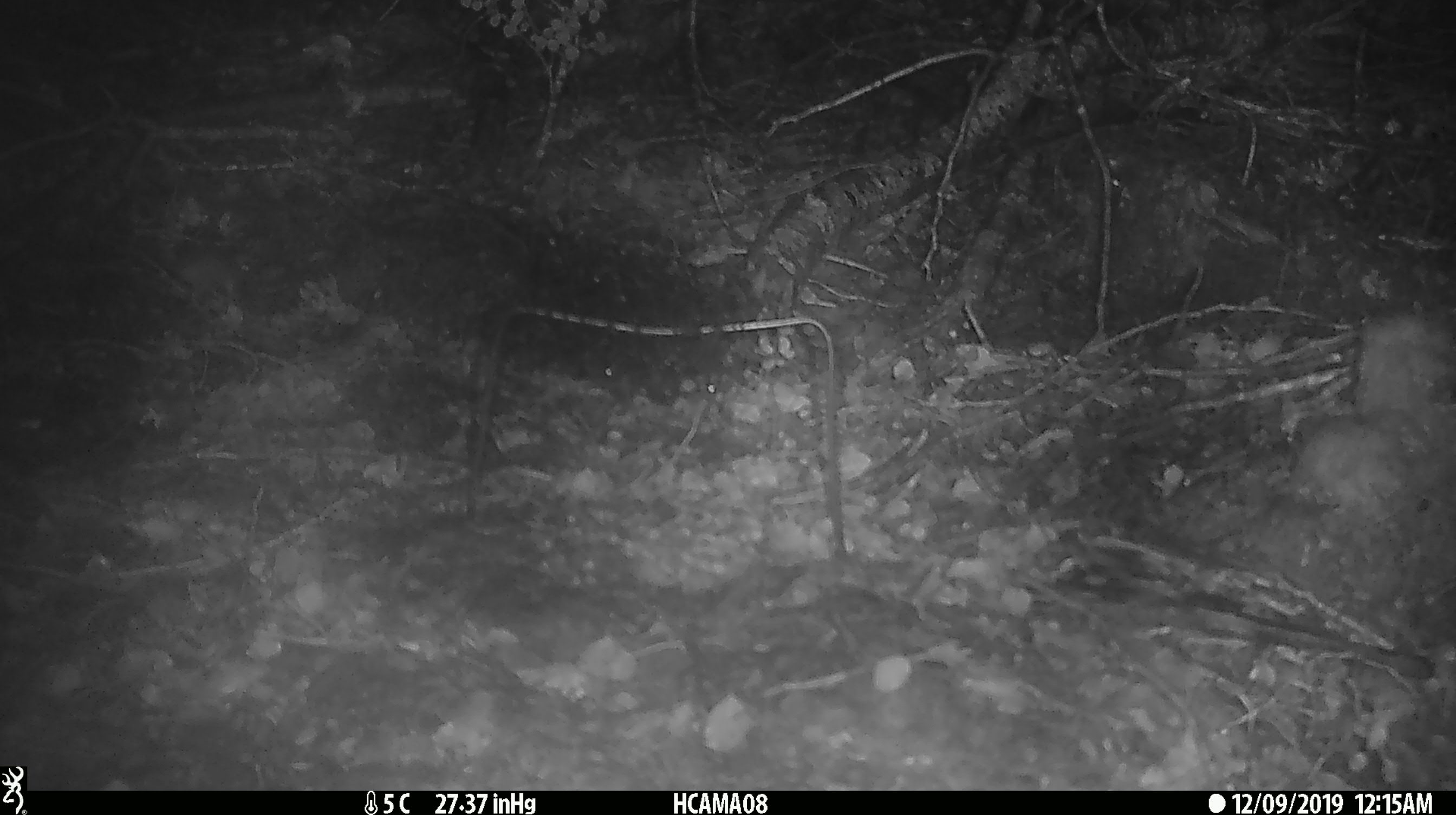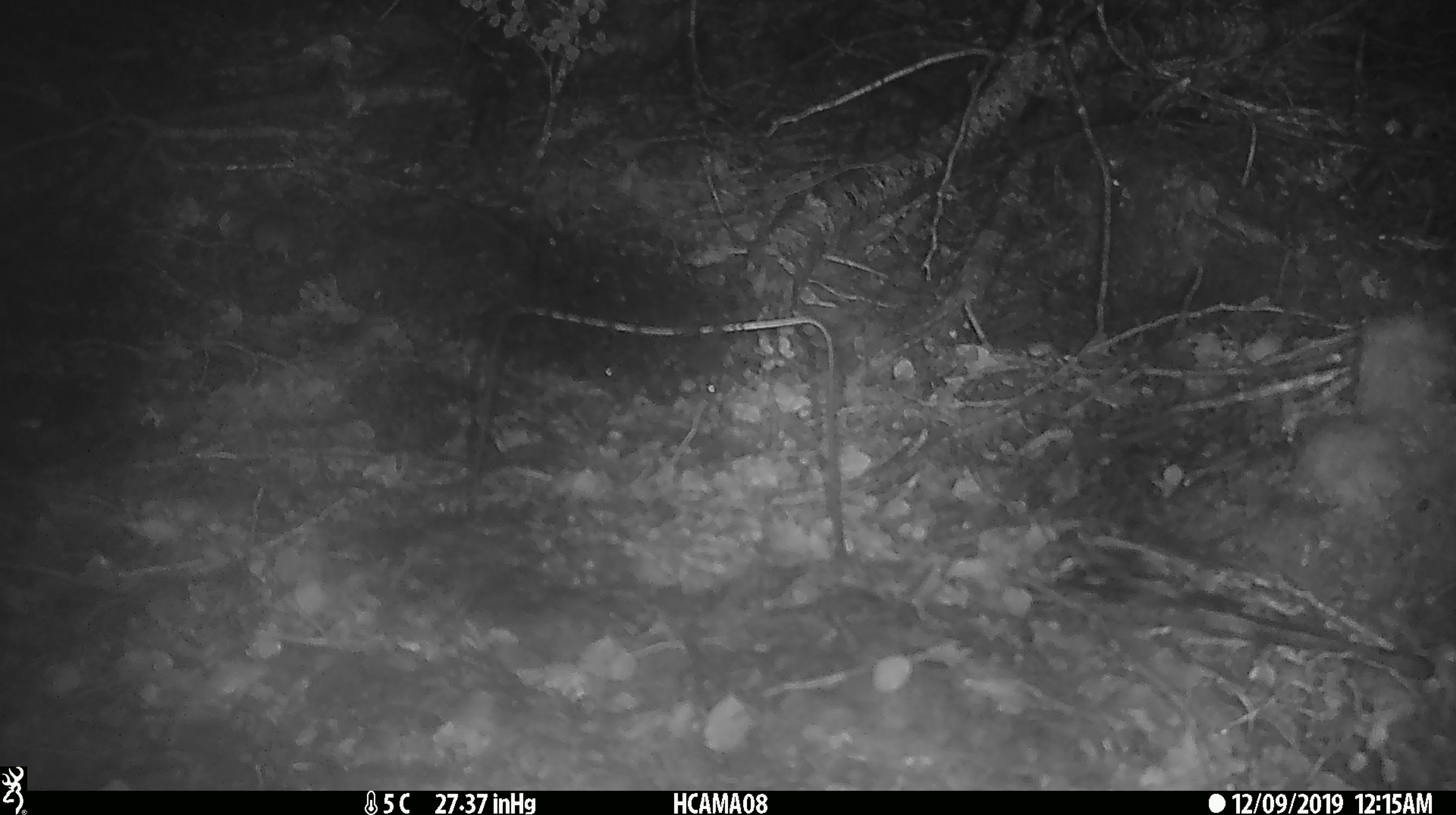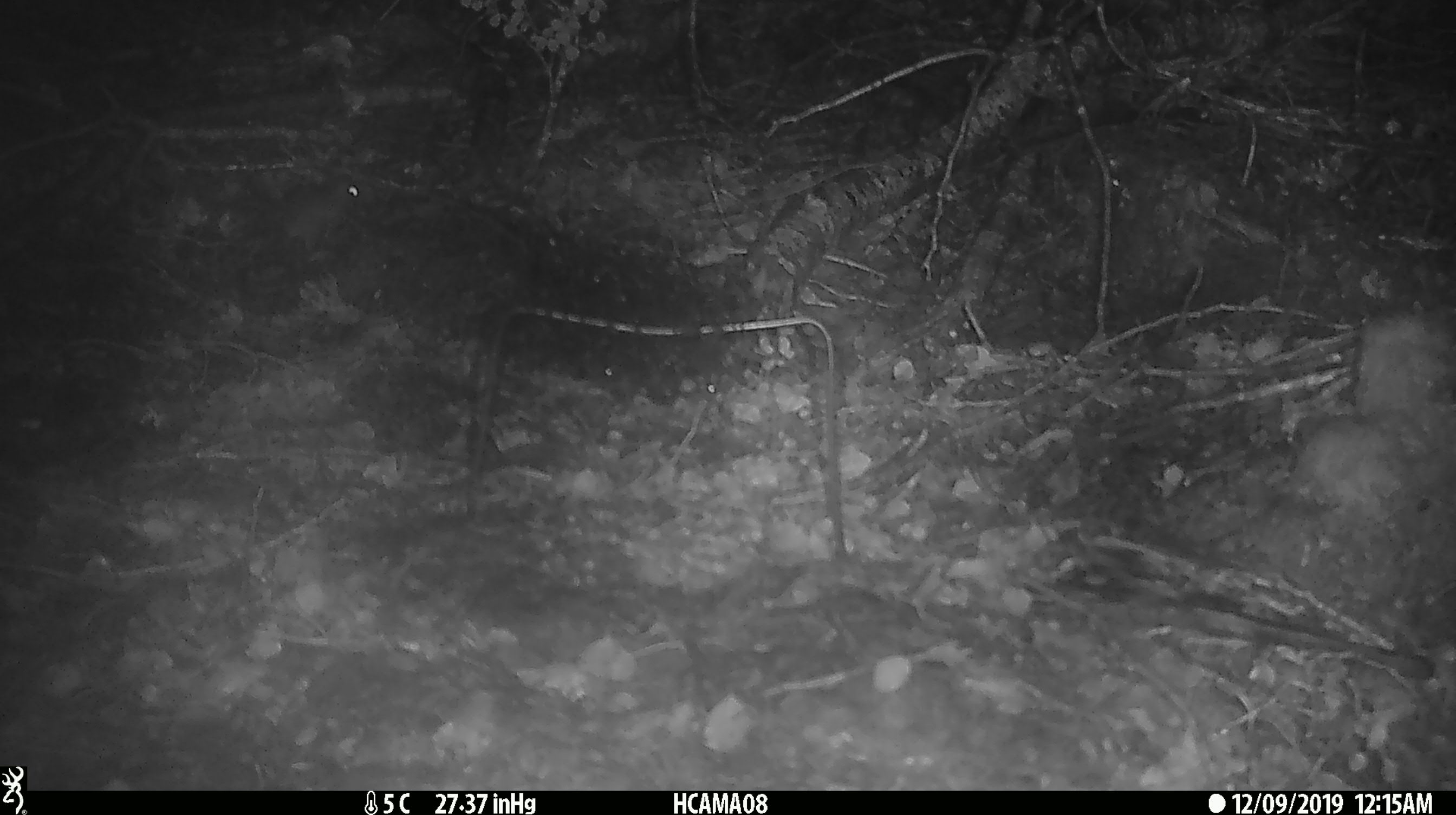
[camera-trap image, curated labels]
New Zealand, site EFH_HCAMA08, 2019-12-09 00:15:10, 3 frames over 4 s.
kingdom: Animalia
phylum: Chordata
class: Mammalia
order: Rodentia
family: Muridae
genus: Mus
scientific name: Mus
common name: mouse